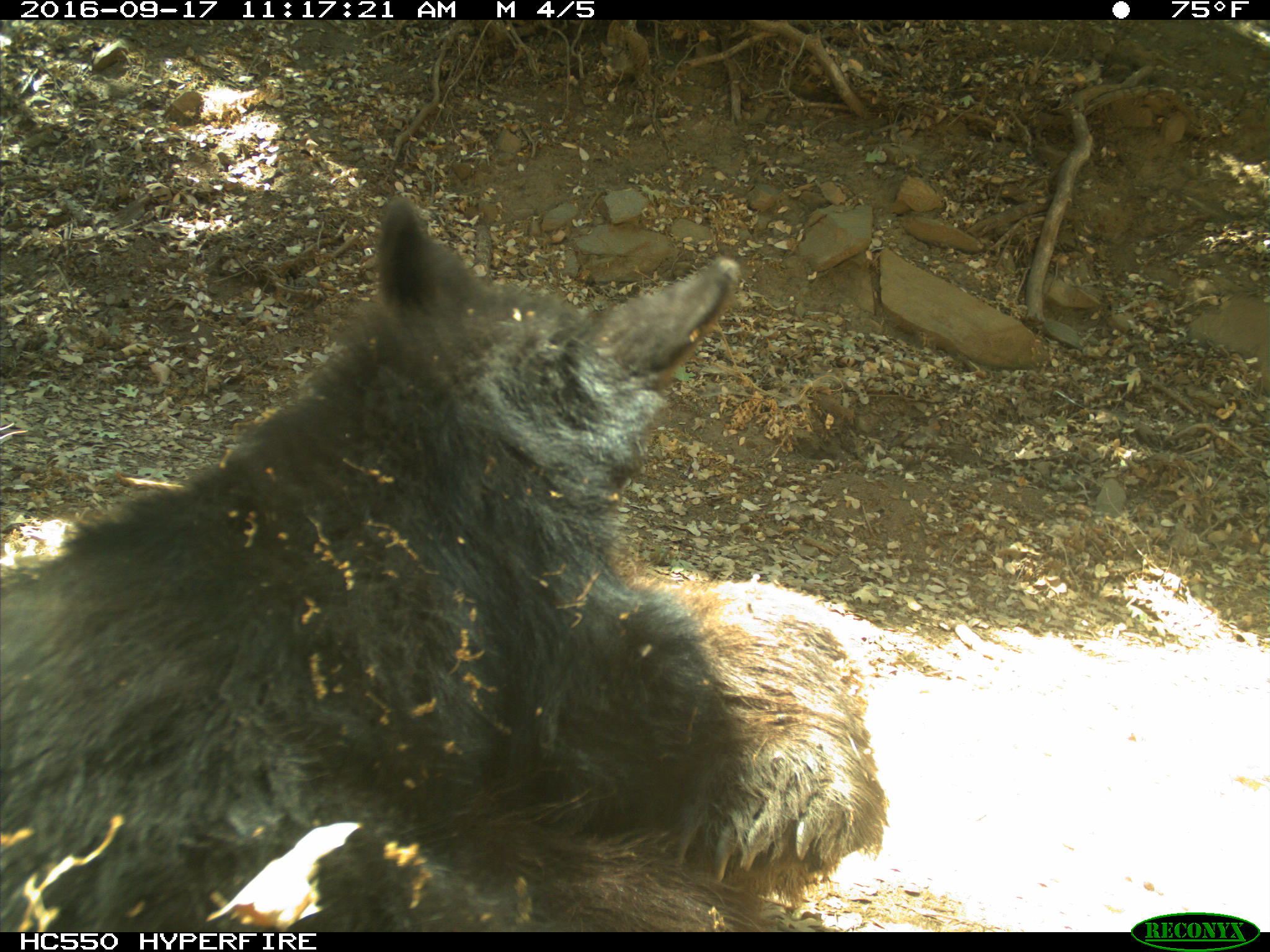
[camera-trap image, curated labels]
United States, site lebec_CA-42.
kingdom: Animalia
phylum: Chordata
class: Mammalia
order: Carnivora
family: Ursidae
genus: Ursus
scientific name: Ursus americanus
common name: american black bear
Ursus americanus (american black bear).